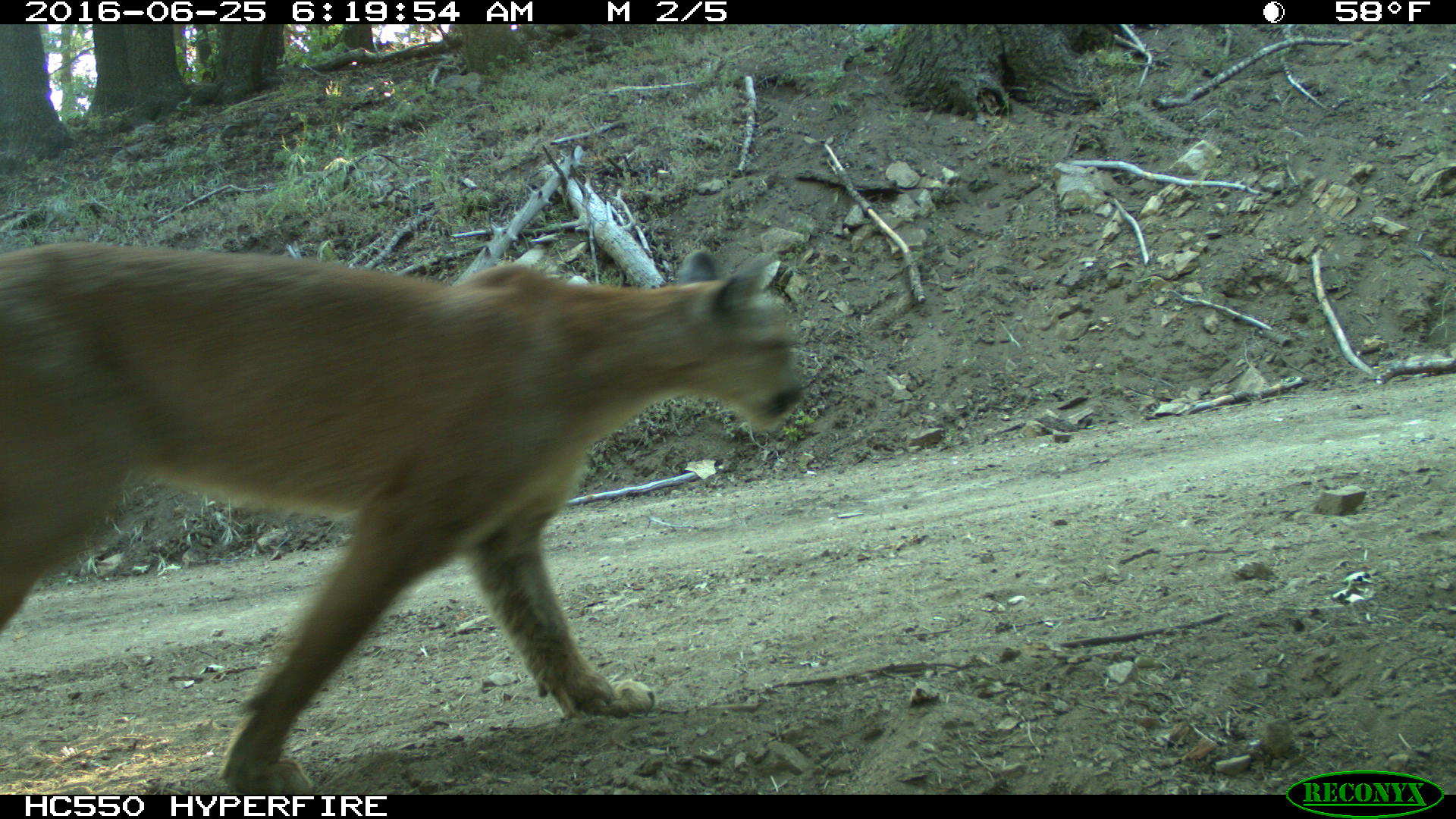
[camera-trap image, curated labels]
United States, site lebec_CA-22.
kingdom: Animalia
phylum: Chordata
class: Mammalia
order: Carnivora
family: Felidae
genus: Puma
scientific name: Puma concolor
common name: mountain lion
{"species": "Puma concolor (mountain lion)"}